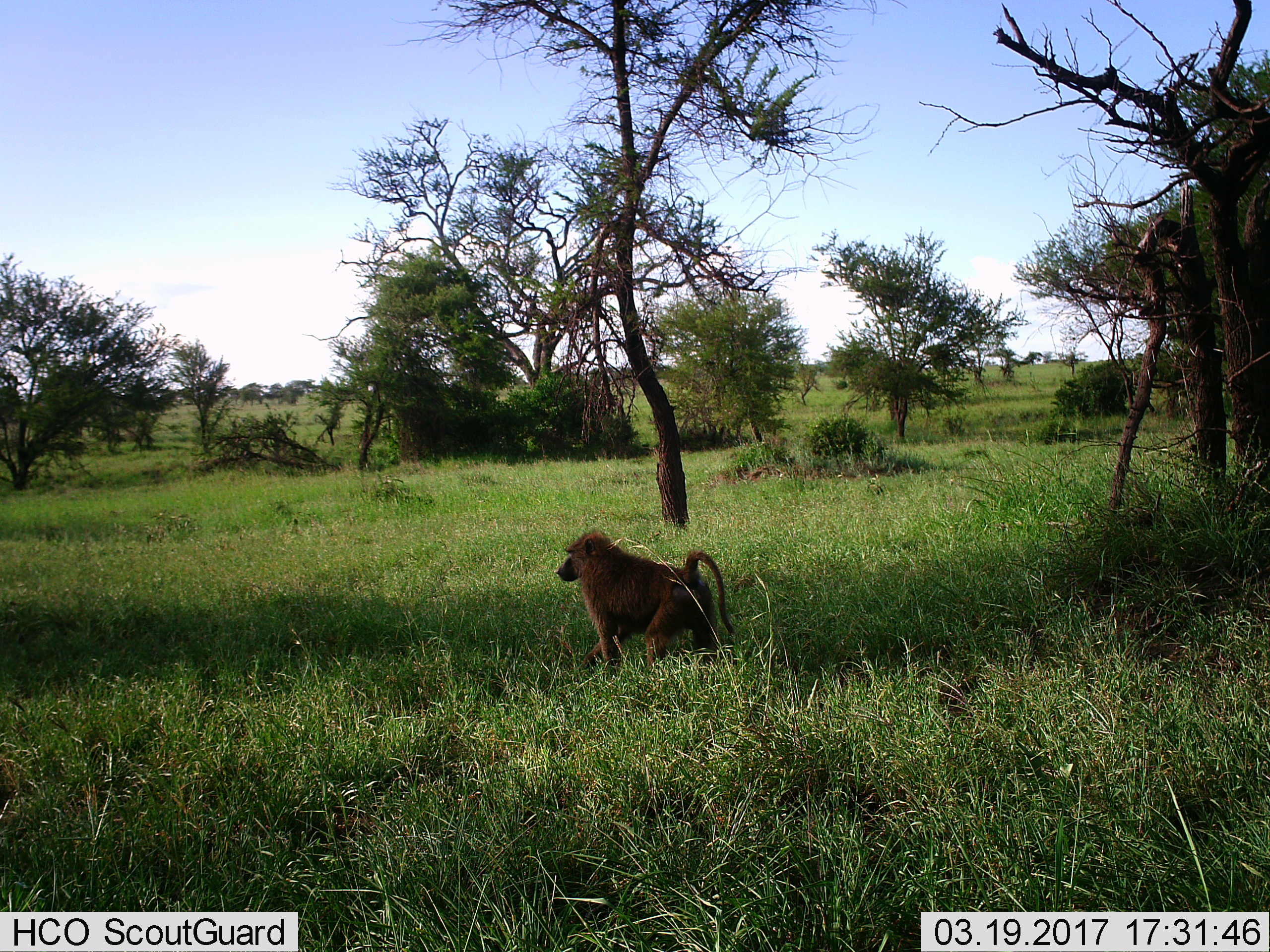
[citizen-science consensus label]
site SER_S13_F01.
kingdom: Animalia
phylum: Chordata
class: Mammalia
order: Primates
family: Cercopithecidae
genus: Papio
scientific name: Papio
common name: baboon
Baboon (Papio), count 1. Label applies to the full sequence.